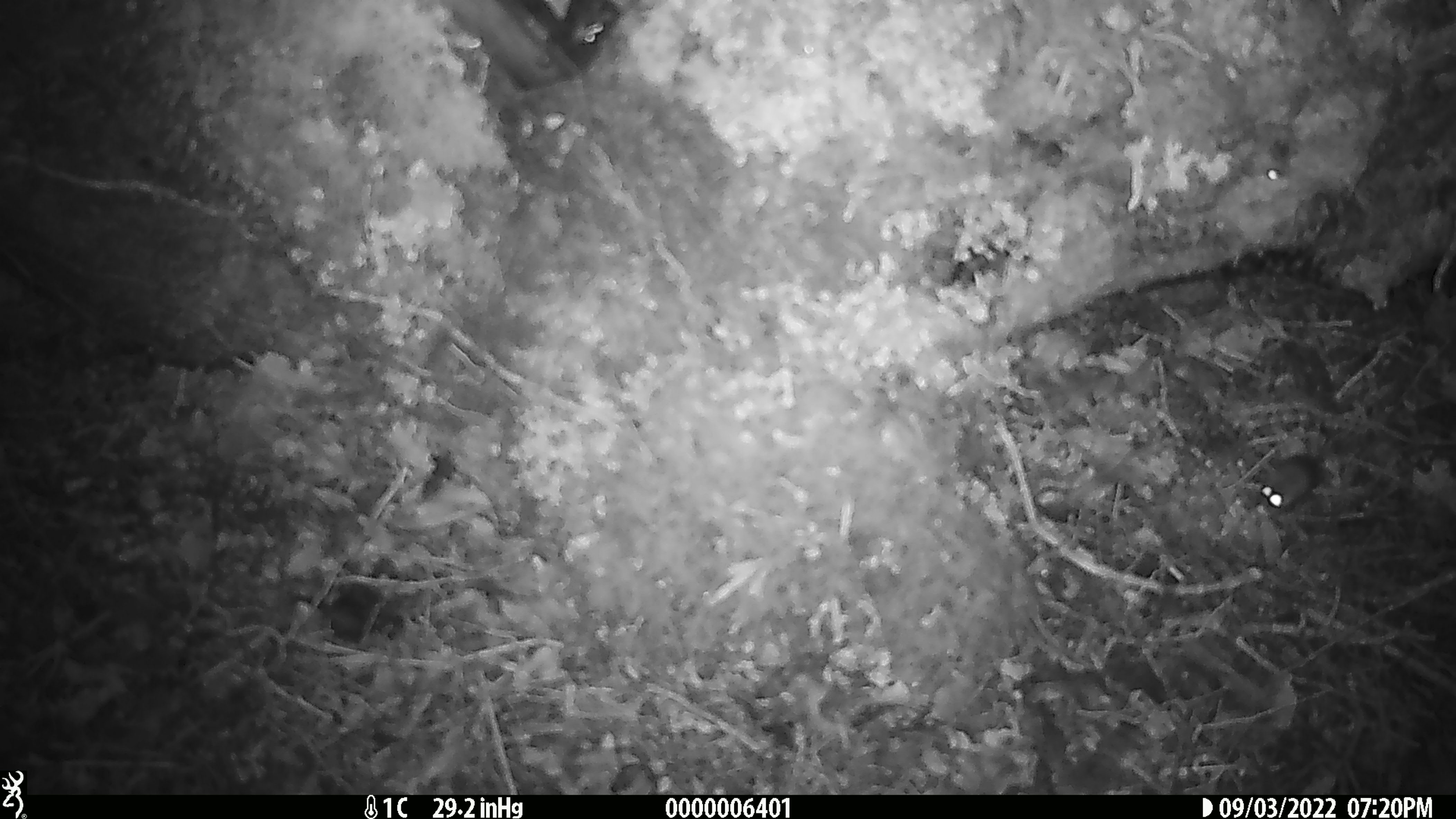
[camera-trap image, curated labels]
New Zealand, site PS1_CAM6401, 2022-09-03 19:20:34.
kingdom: Animalia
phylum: Chordata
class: Mammalia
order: Rodentia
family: Muridae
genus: Mus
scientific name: Mus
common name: mouse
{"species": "mouse (Mus)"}